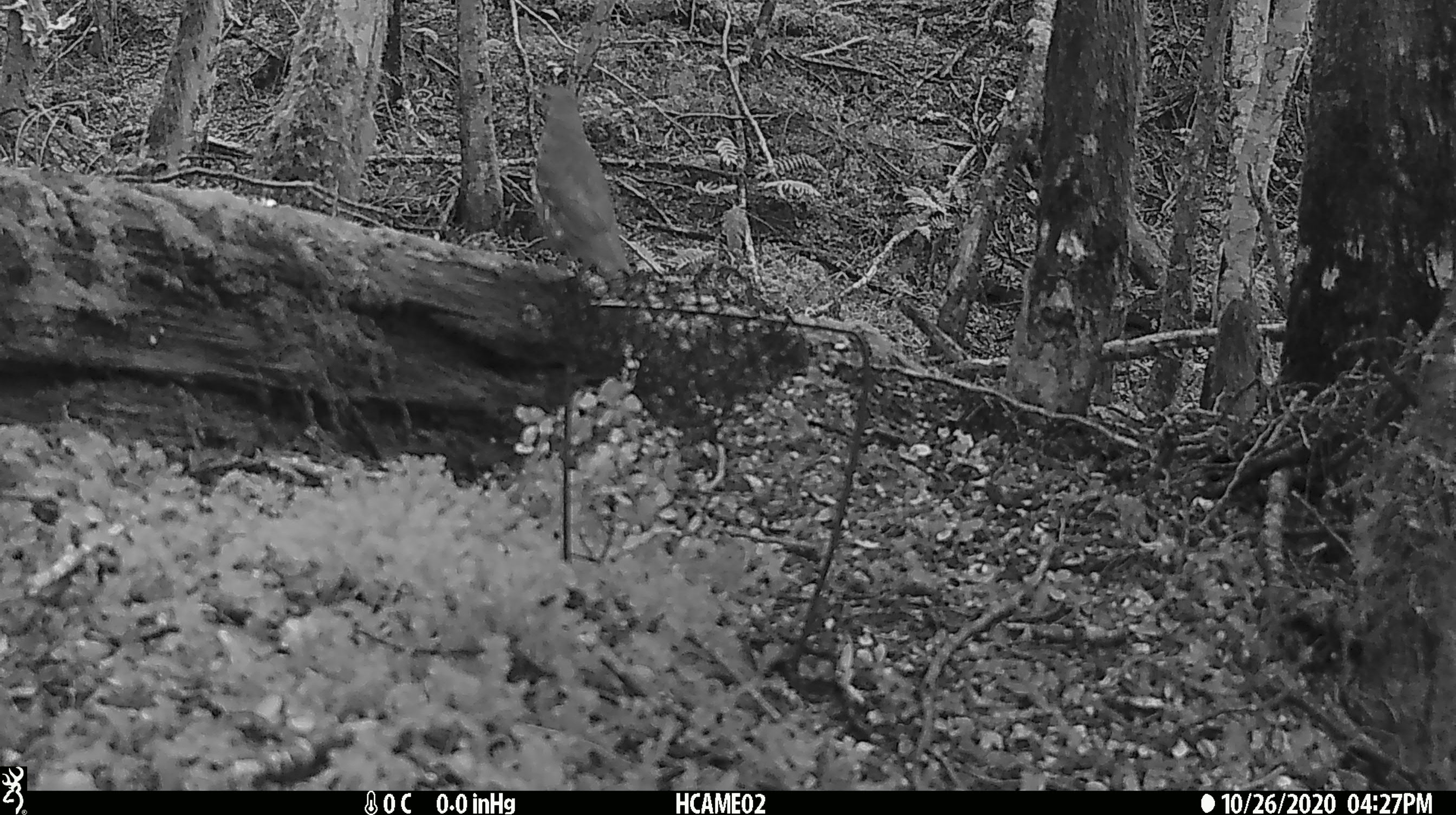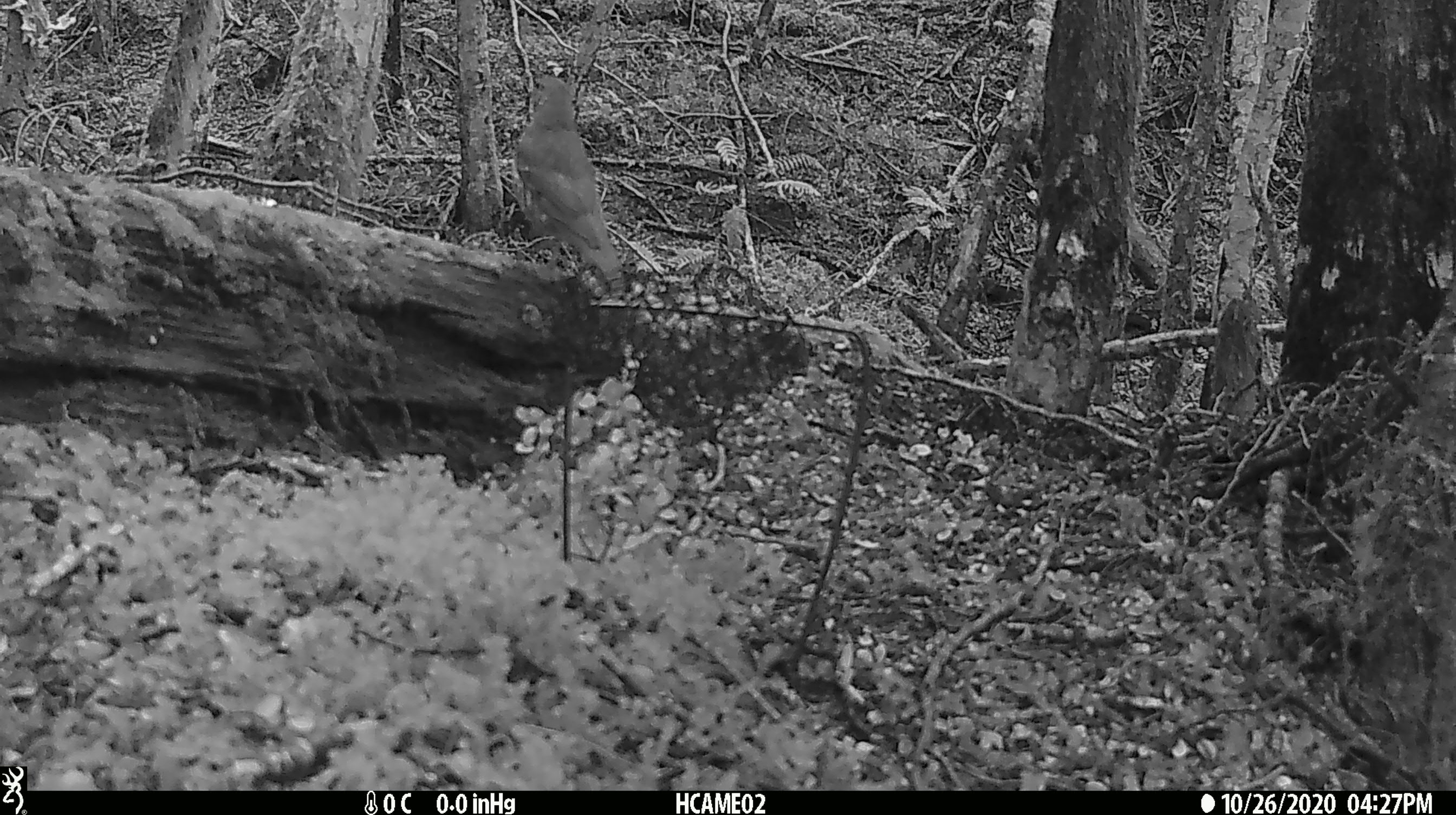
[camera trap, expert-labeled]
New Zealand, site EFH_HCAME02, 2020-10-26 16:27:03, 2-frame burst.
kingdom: Animalia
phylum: Chordata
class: Aves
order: Passeriformes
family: Turdidae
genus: Turdus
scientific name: Turdus philomelos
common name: song thrush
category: thrush